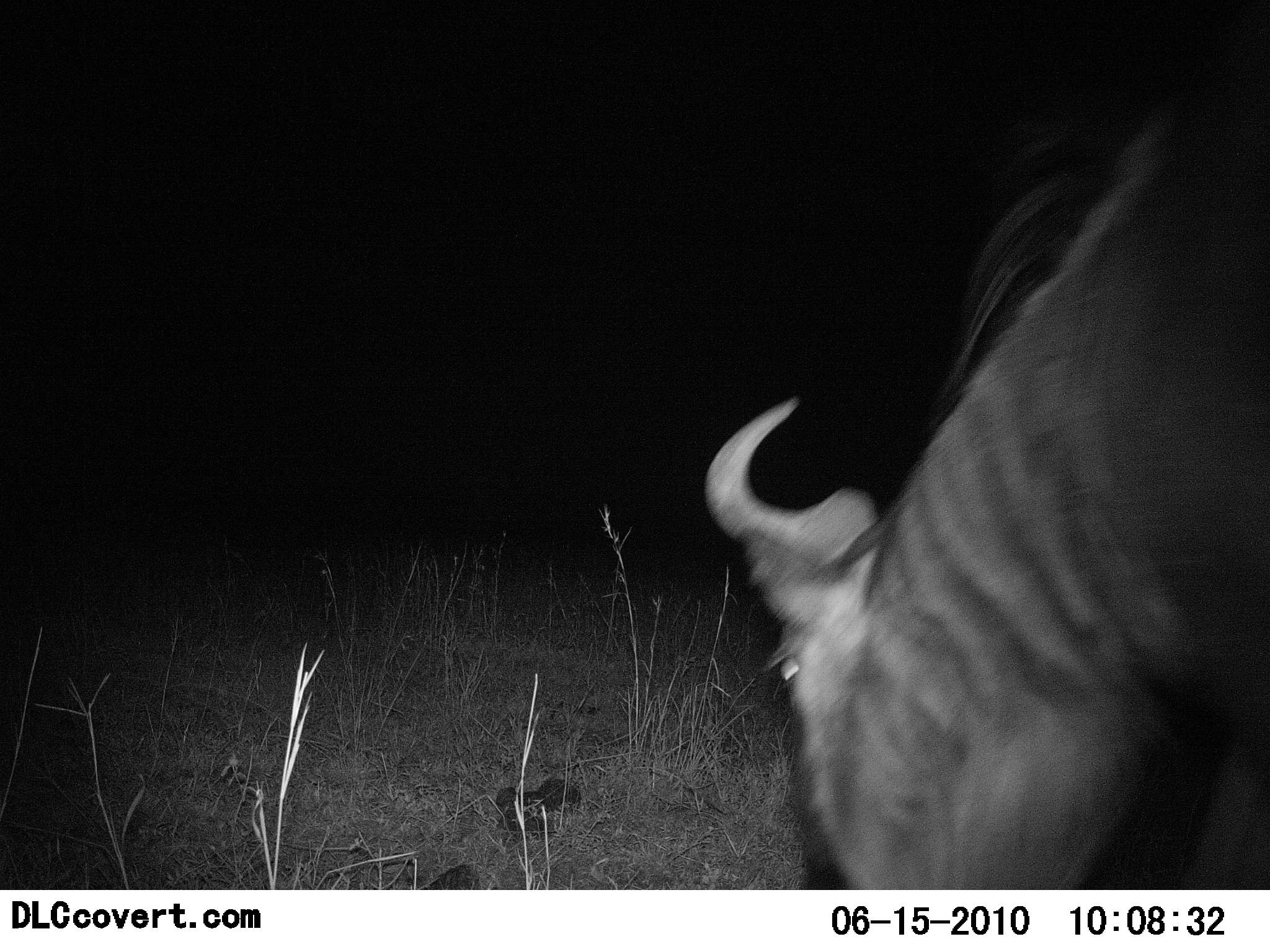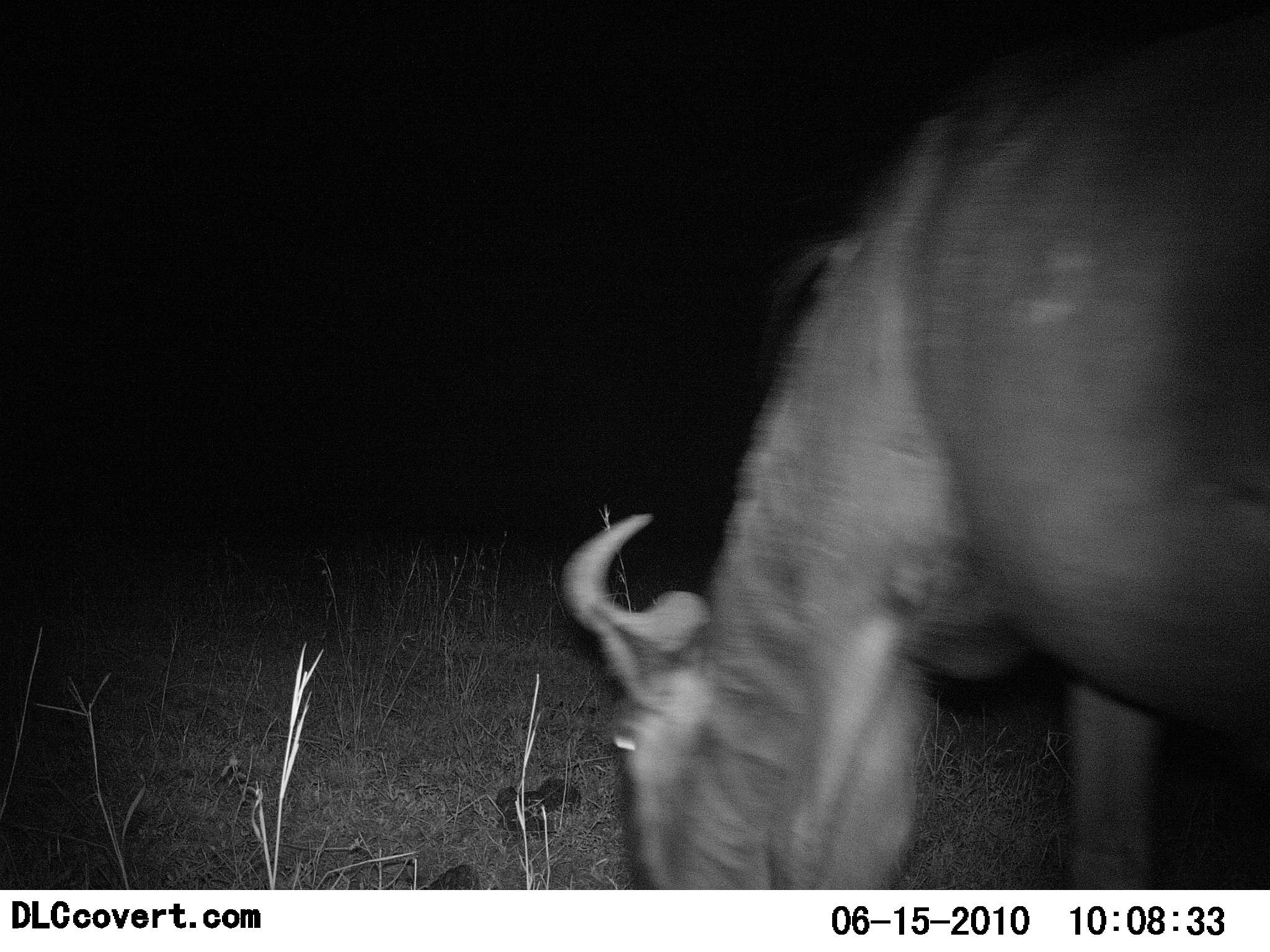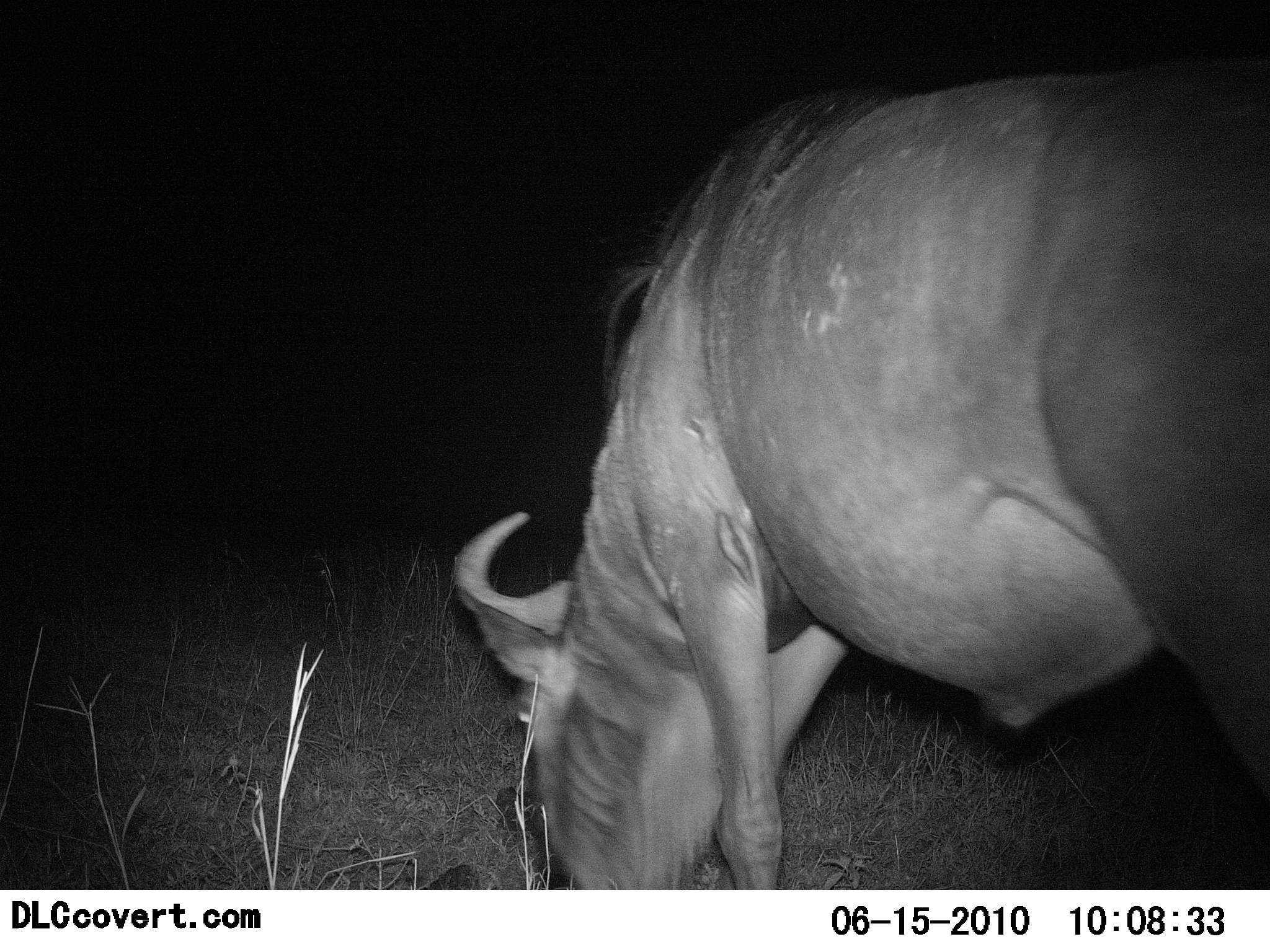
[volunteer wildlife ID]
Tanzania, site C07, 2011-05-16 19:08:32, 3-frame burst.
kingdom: Animalia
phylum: Chordata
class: Mammalia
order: Artiodactyla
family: Bovidae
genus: Connochaetes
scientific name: Connochaetes taurinus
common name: blue wildebeest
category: wildebeest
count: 1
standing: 17%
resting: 0%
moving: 25%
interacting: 0%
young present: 0%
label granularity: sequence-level